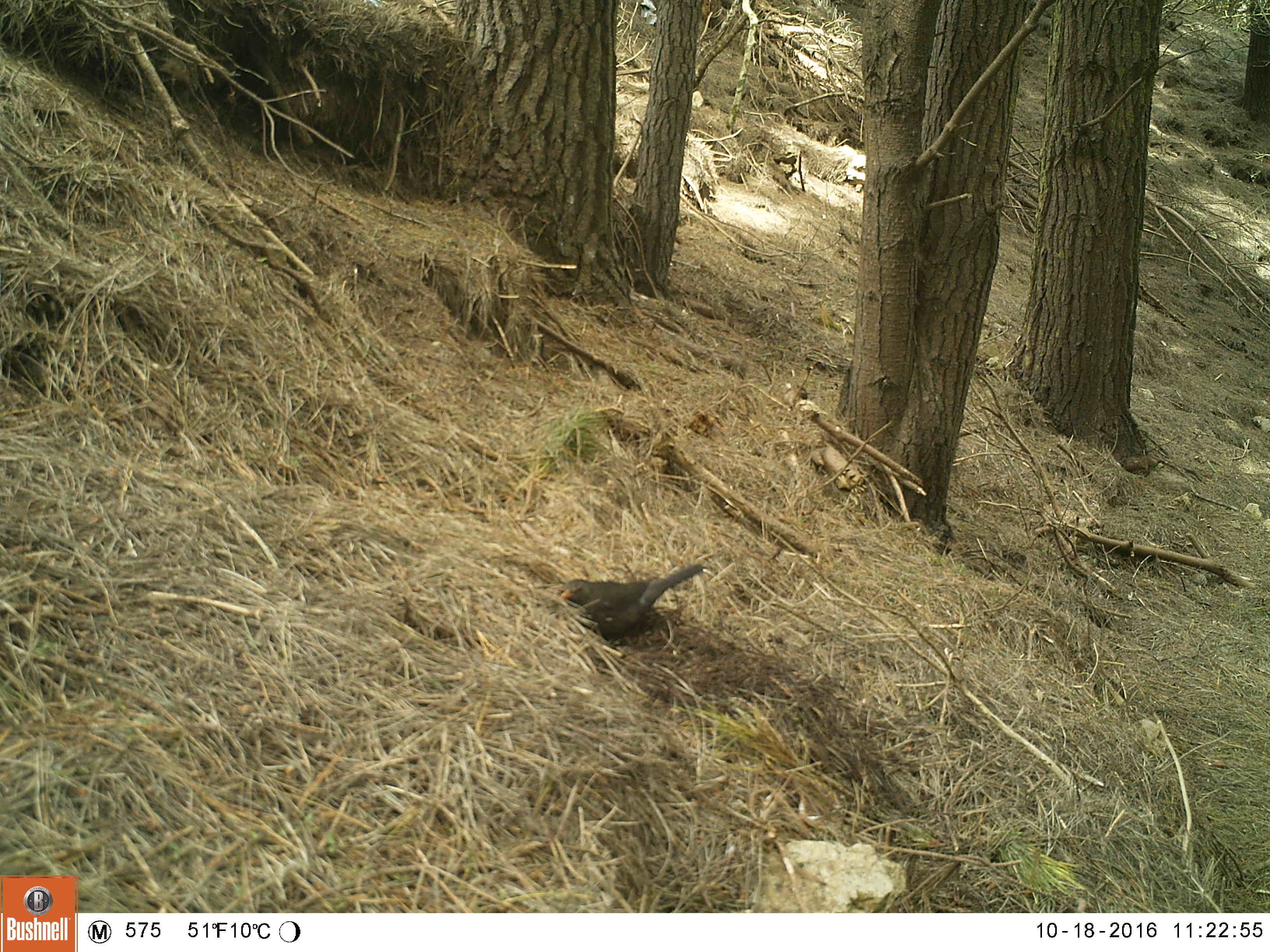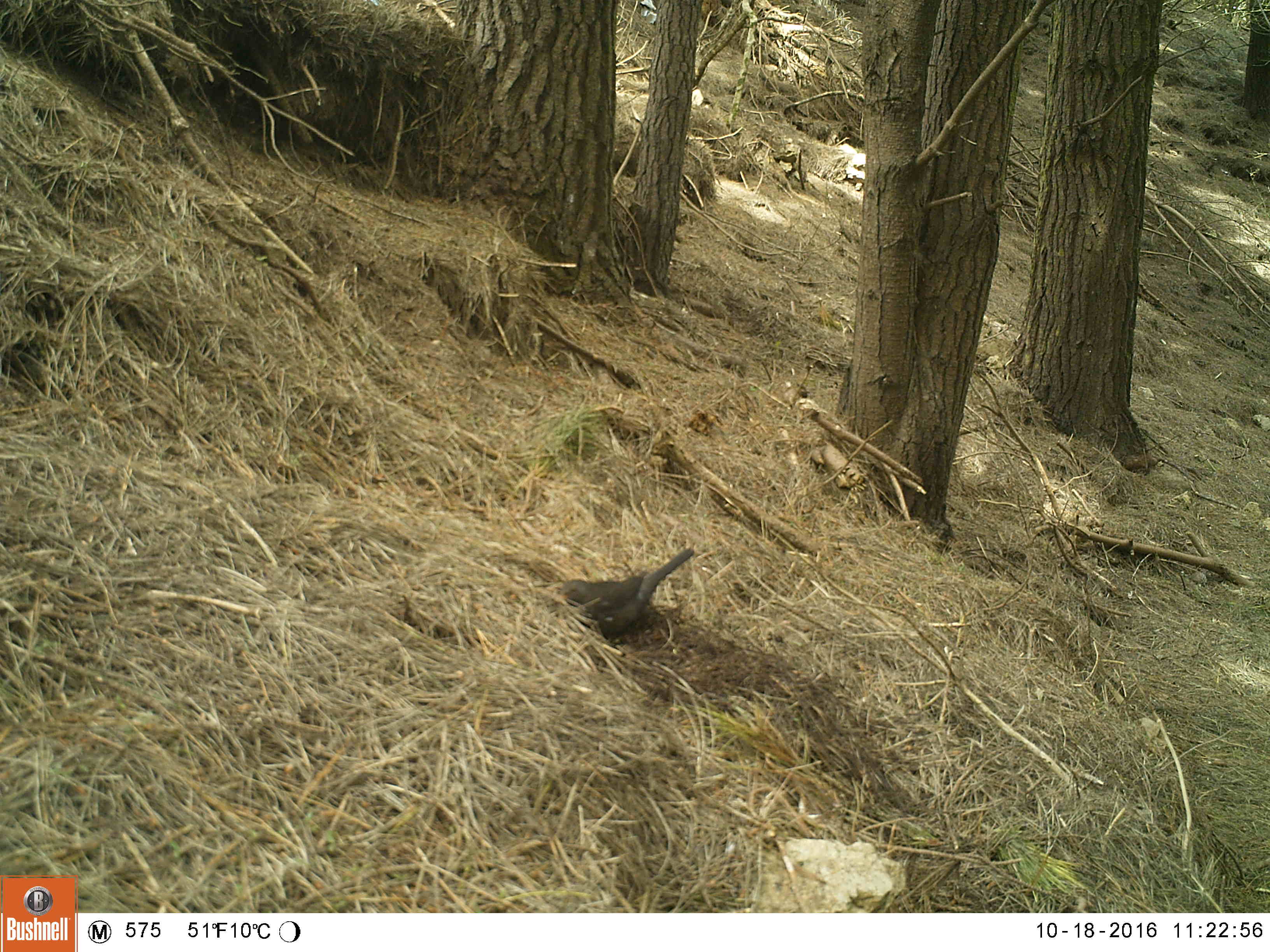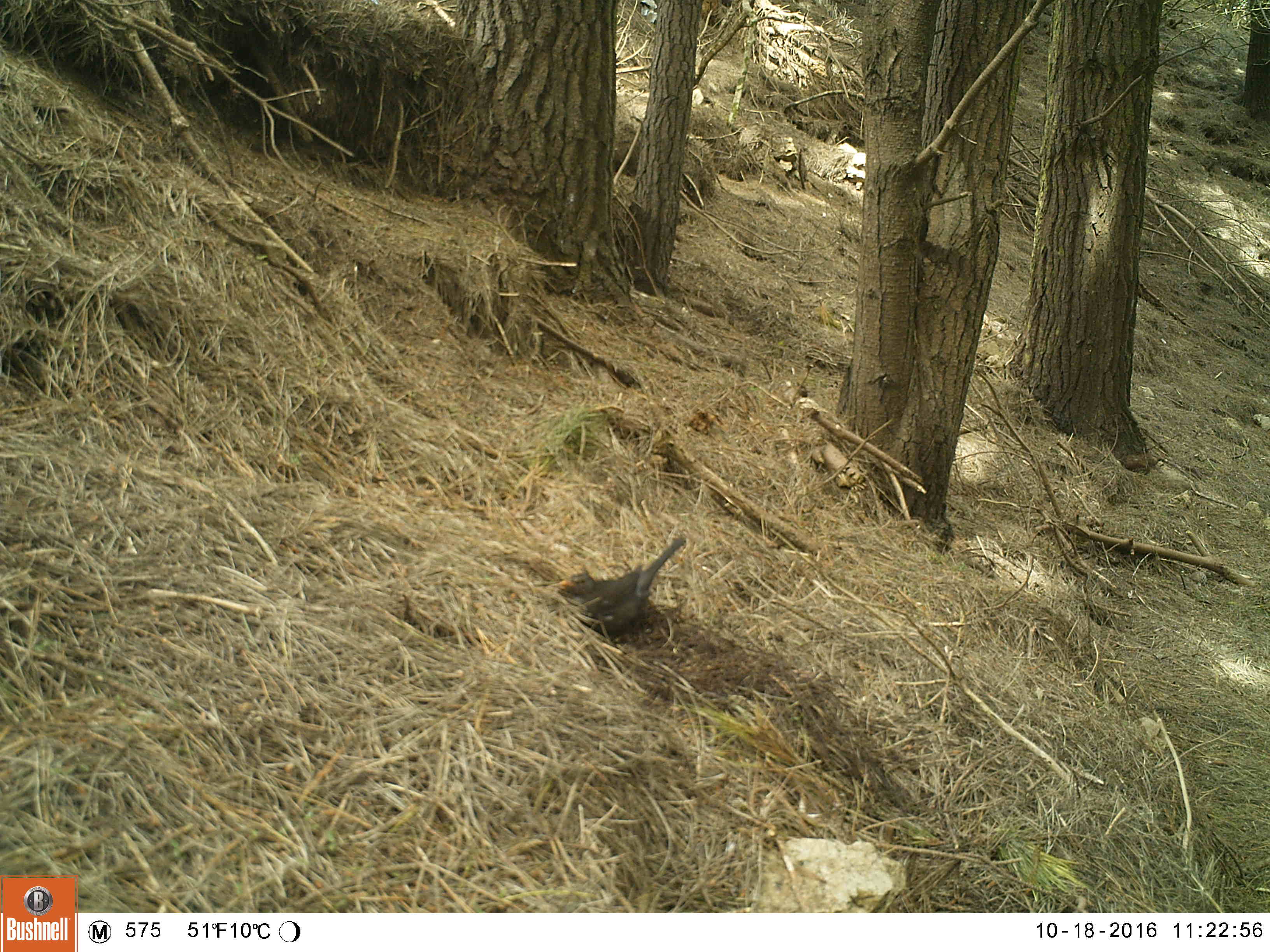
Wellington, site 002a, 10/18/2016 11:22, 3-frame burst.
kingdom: Animalia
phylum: Chordata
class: Aves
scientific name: Aves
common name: bird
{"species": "bird (Aves)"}